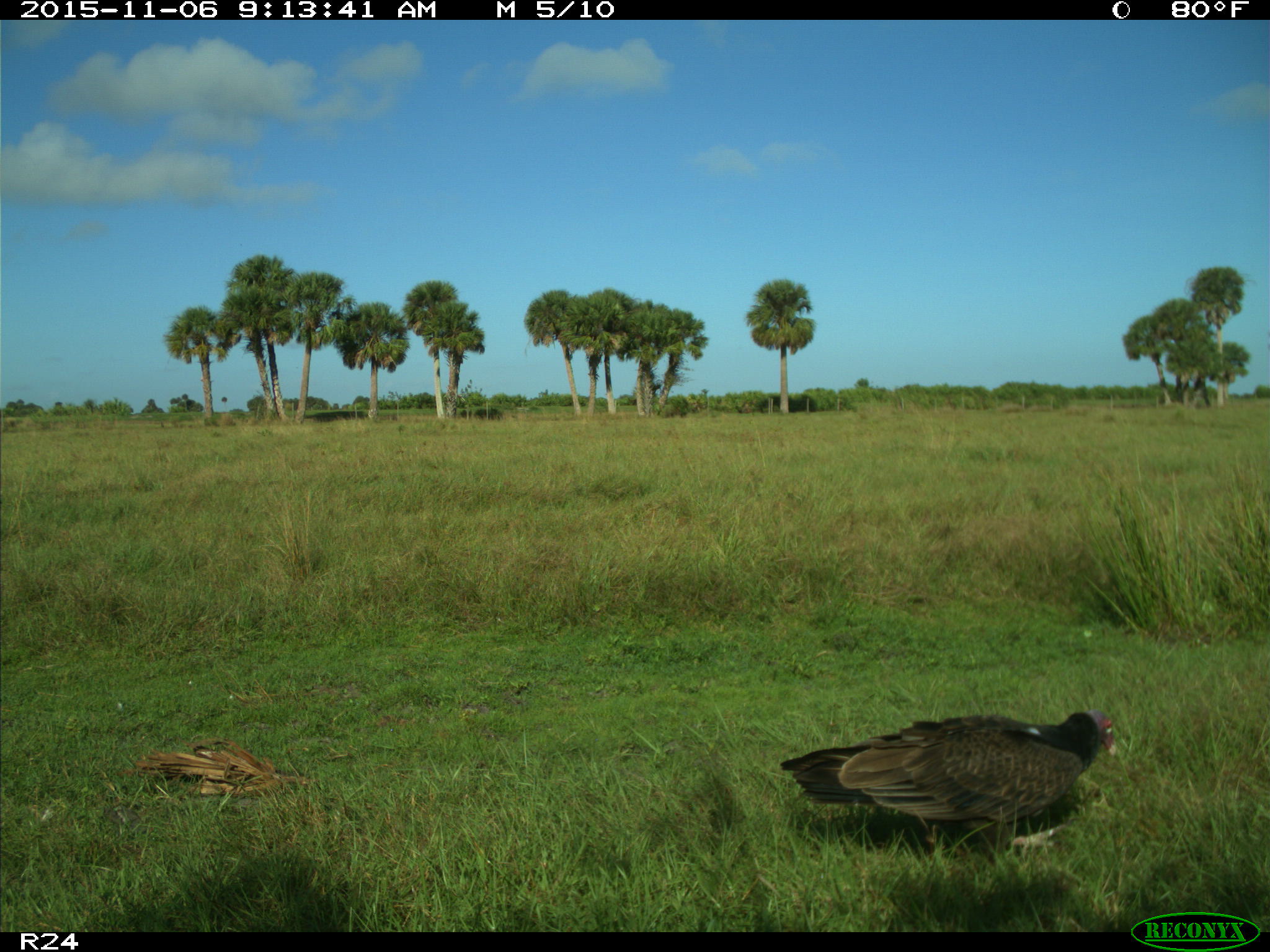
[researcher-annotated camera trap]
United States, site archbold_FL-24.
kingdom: Animalia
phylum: Chordata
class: Aves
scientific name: Aves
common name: birds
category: unidentified bird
Unidentified bird (birds) (Aves).